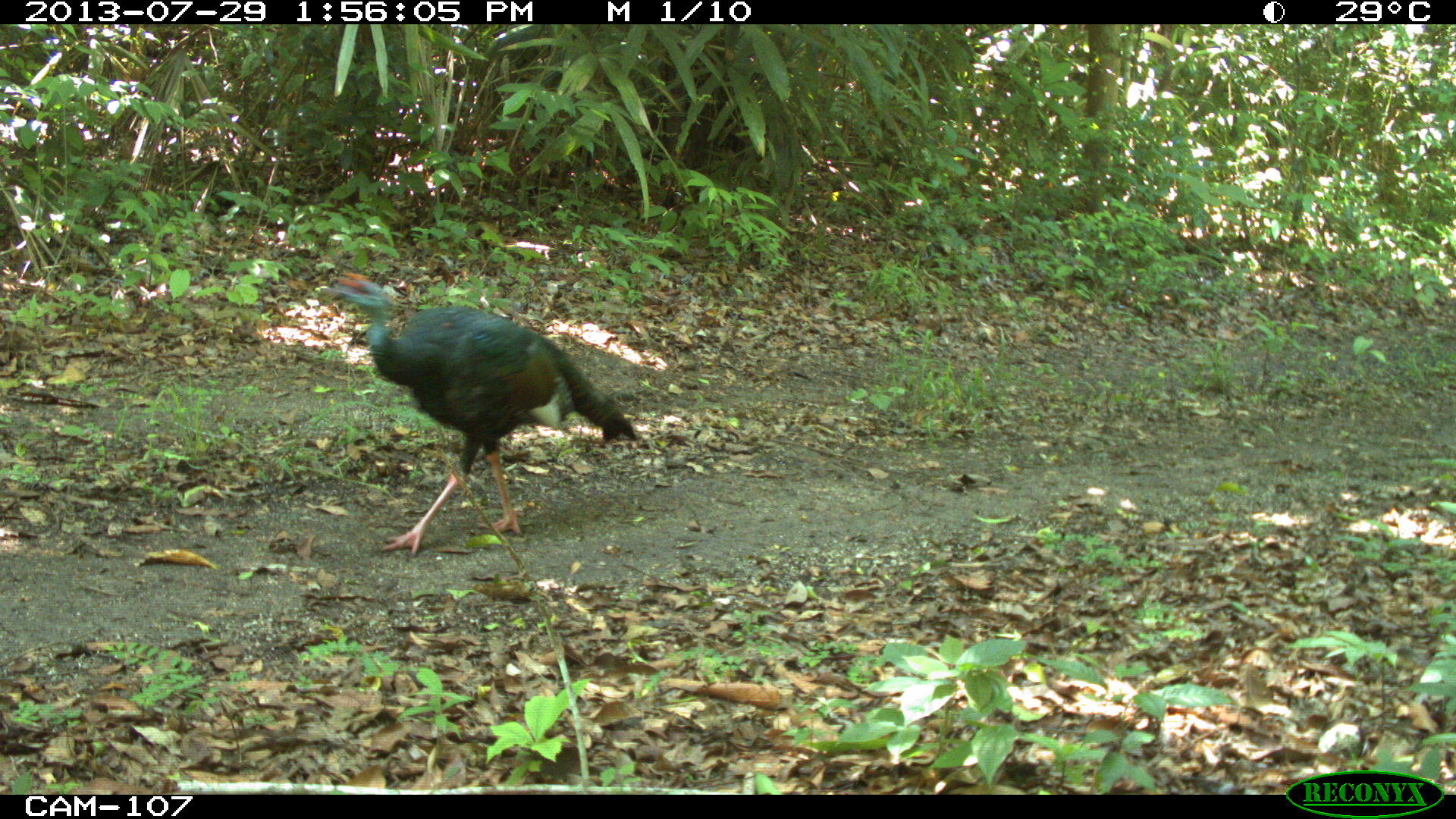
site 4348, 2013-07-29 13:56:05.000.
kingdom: Animalia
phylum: Chordata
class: Aves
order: Galliformes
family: Phasianidae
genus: Meleagris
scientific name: Meleagris ocellata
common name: ocellated turkey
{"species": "Meleagris ocellata (ocellated turkey)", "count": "1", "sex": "male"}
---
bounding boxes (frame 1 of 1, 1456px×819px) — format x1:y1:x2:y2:
meleagris ocellata: 314:268:641:558